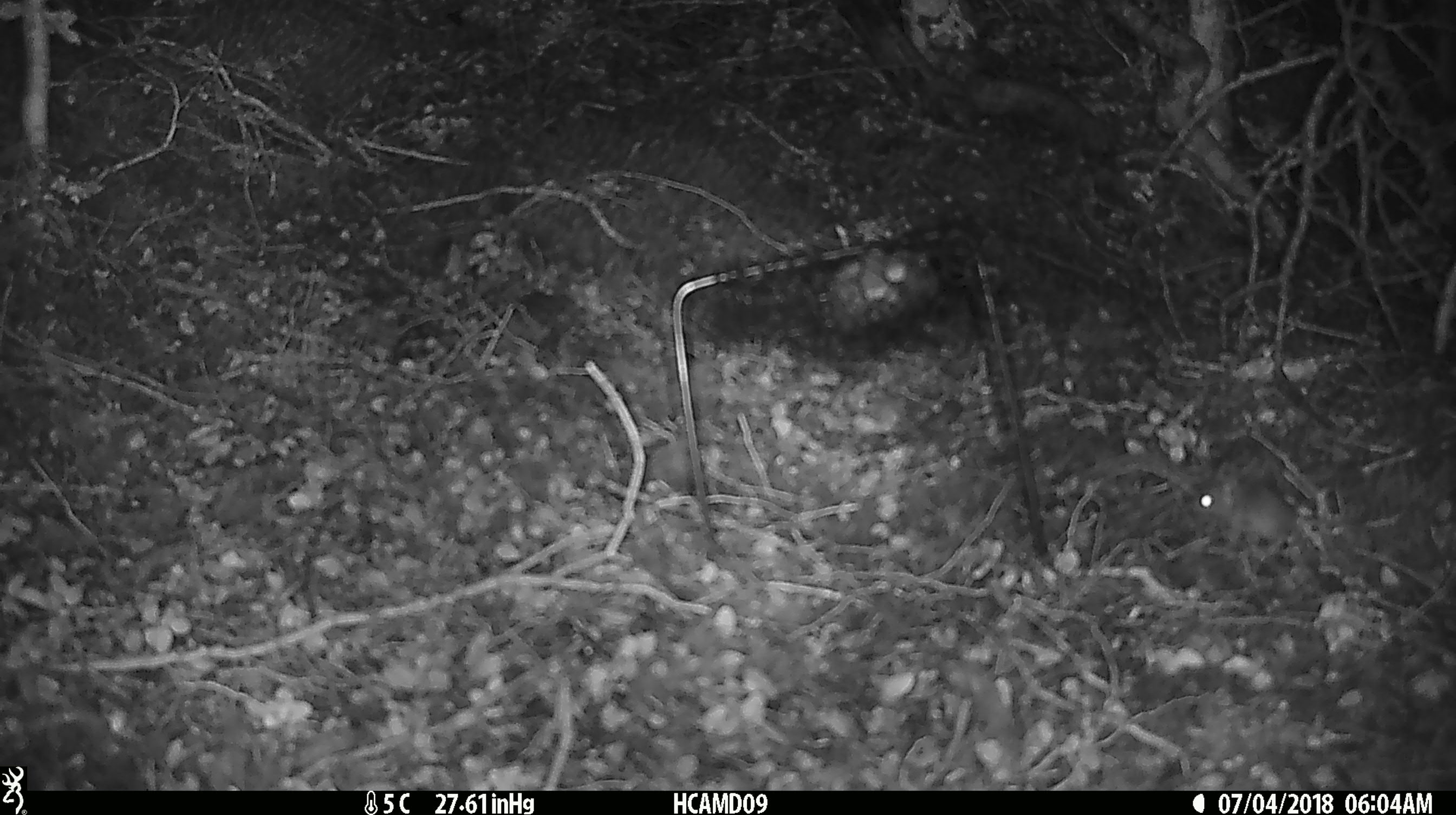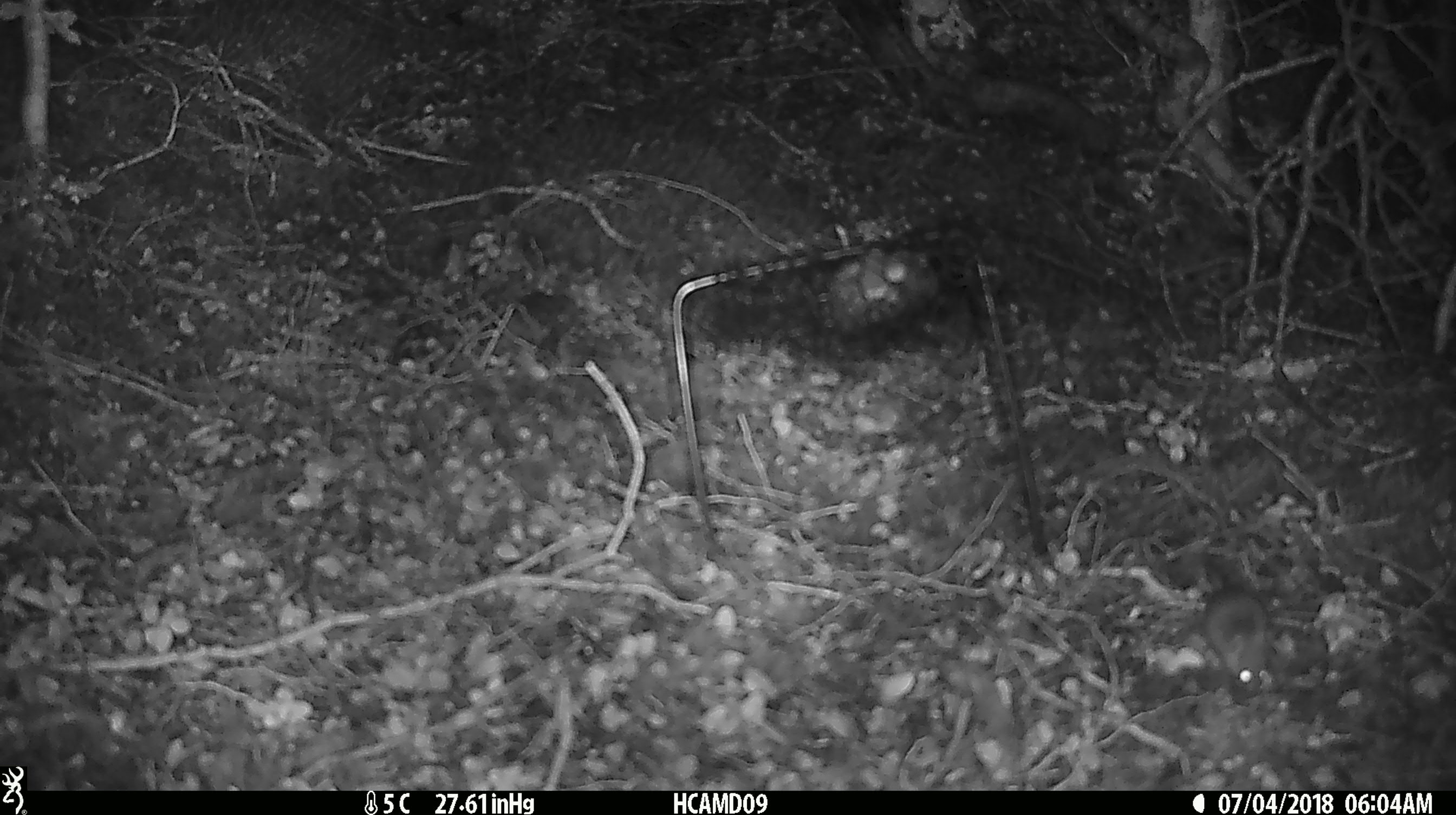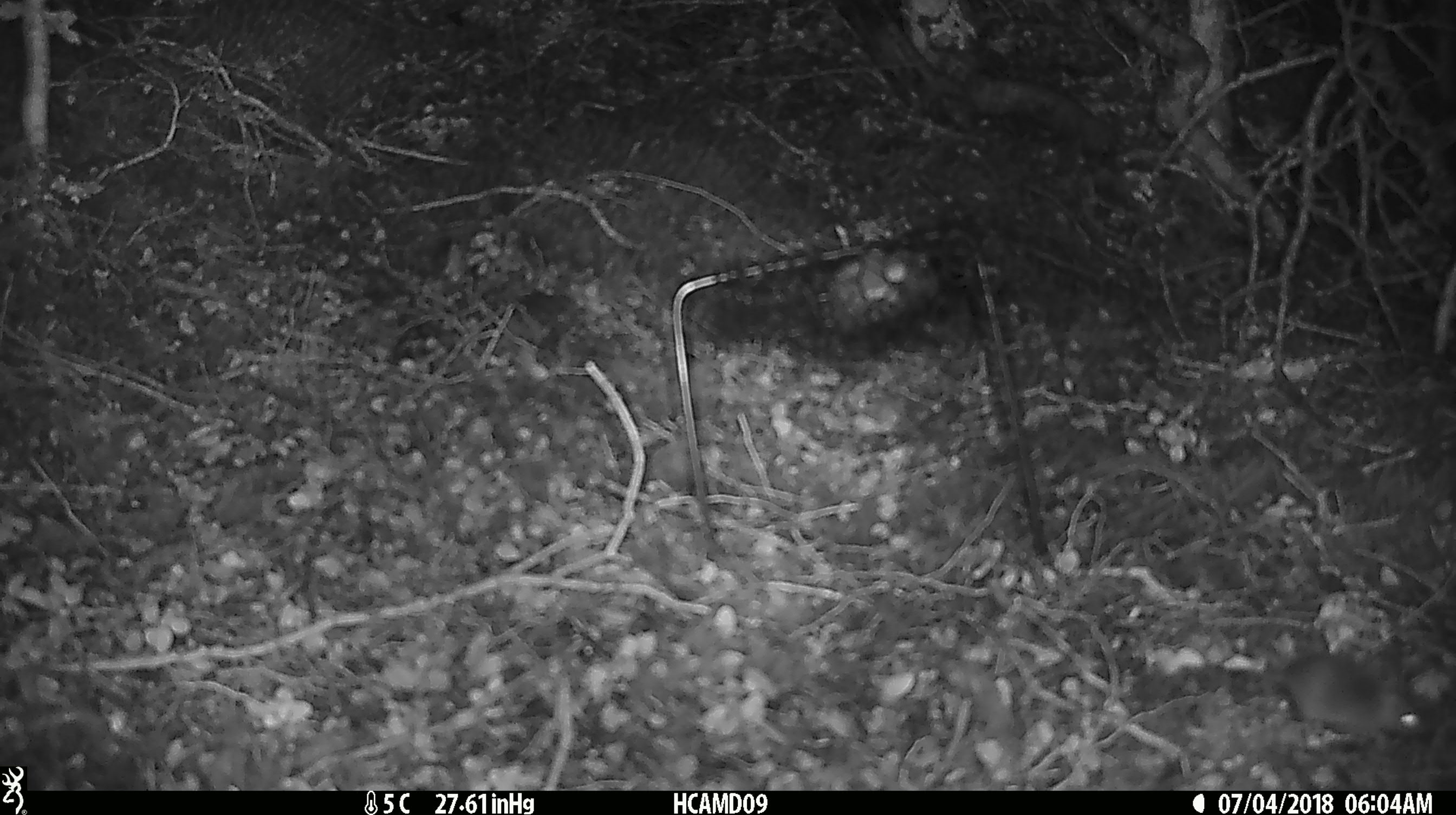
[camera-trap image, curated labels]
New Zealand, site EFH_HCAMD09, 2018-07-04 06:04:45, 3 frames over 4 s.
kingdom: Animalia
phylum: Chordata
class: Mammalia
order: Rodentia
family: Muridae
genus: Mus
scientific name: Mus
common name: mouse